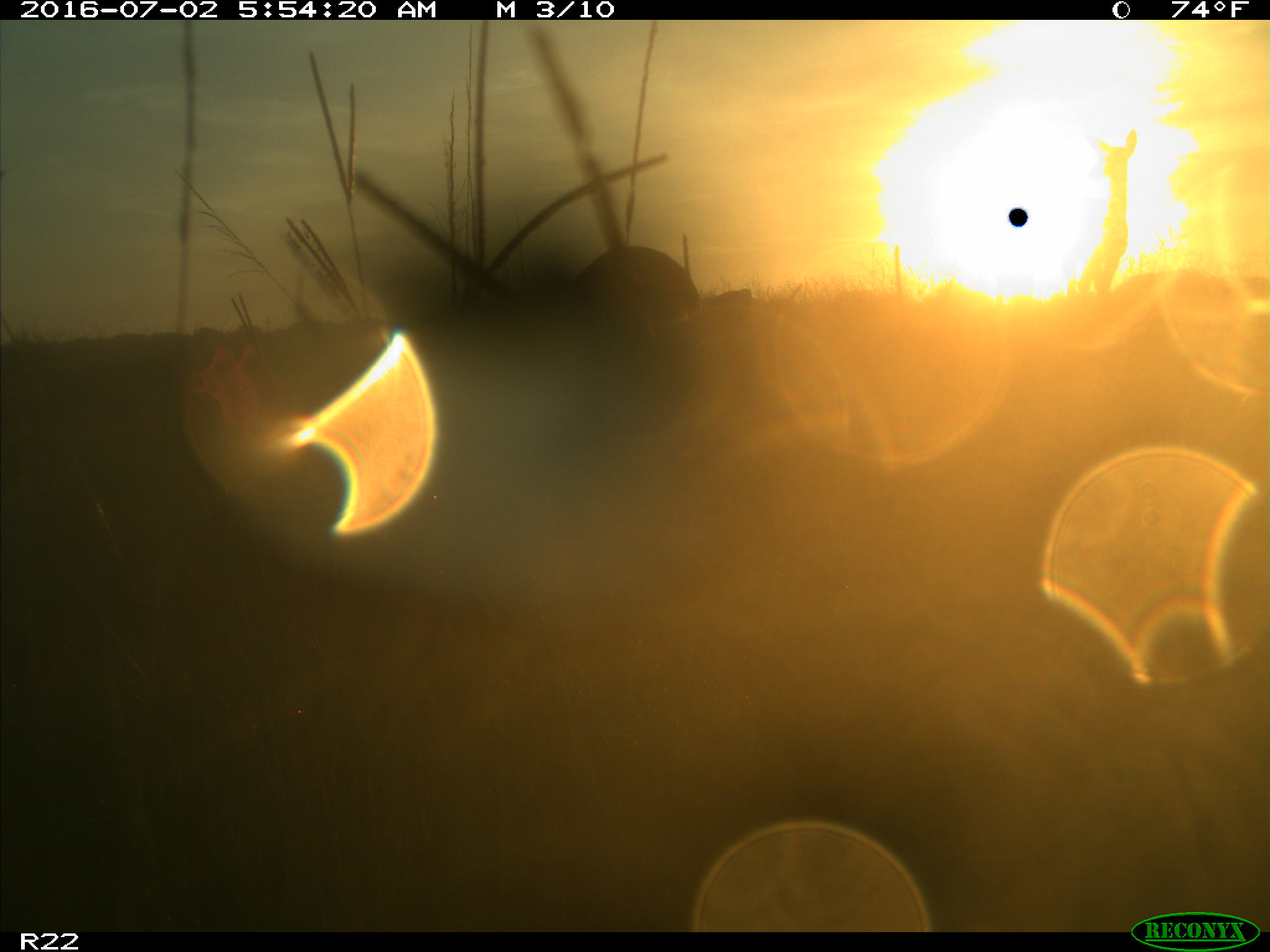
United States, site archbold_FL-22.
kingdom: Animalia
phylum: Chordata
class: Mammalia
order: Artiodactyla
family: Cervidae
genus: Odocoileus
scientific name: Odocoileus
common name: deer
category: unidentified deer